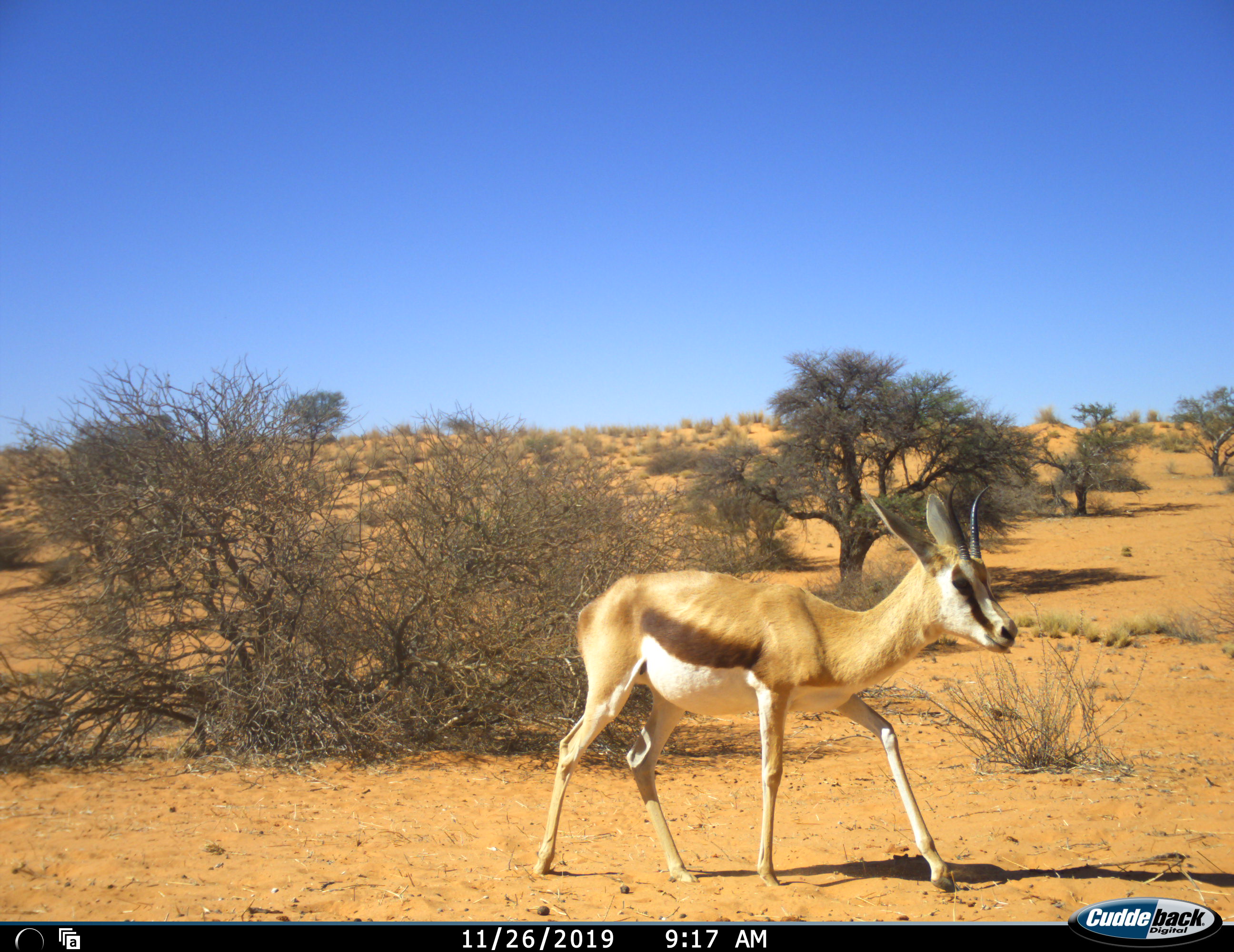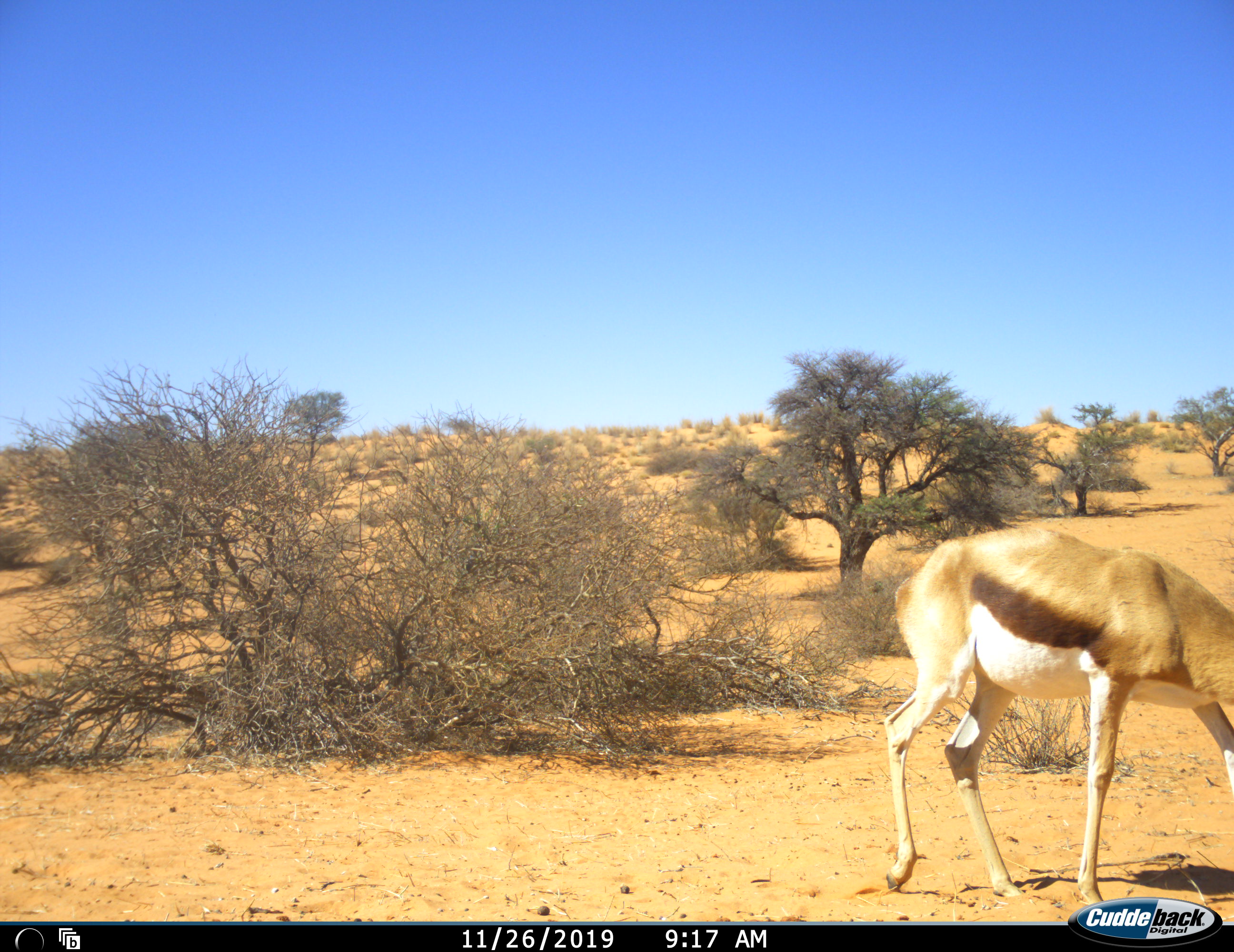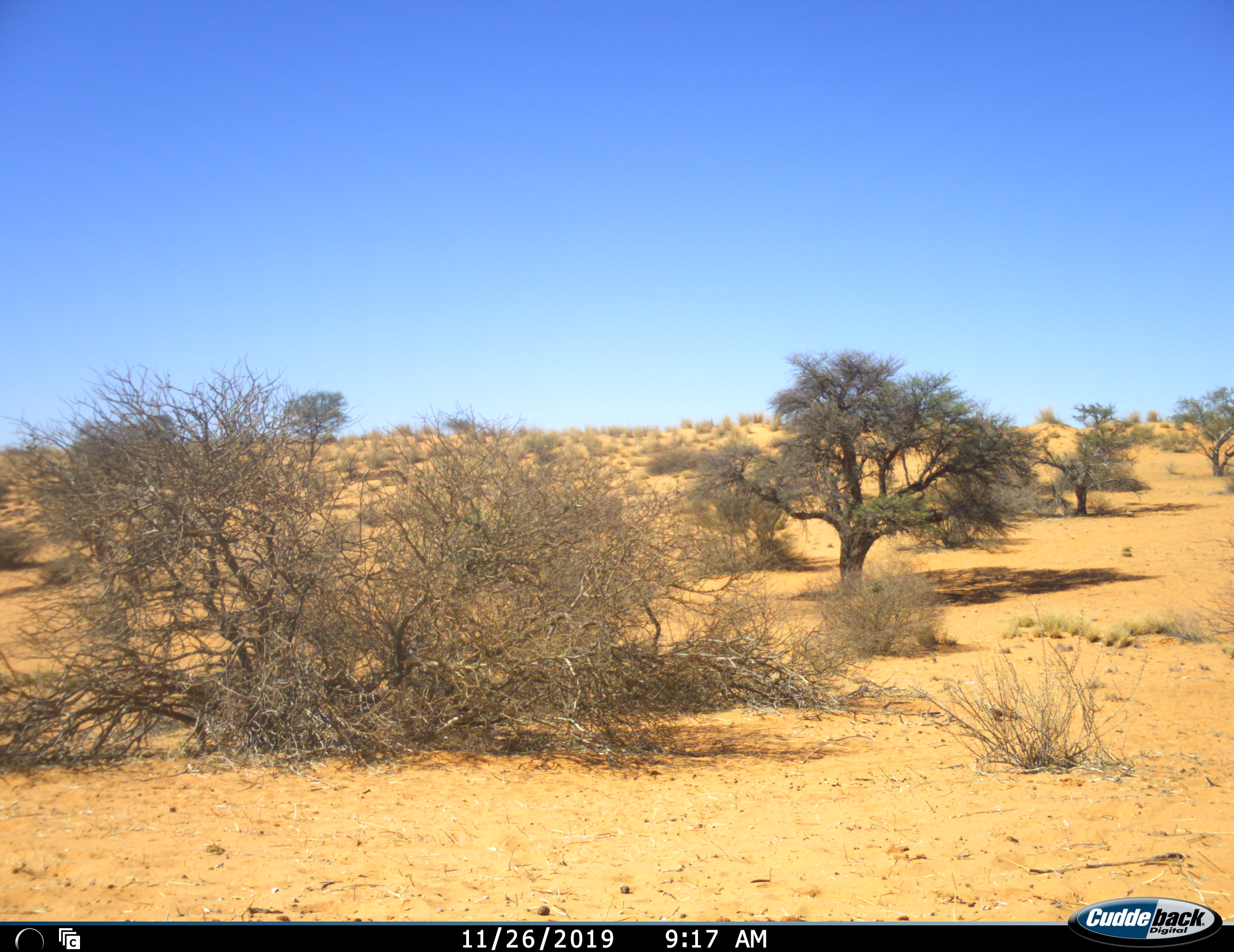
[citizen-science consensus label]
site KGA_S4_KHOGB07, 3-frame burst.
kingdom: Animalia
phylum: Chordata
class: Mammalia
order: Artiodactyla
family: Bovidae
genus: Antidorcas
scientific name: Antidorcas marsupialis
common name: springbok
Springbok (Antidorcas marsupialis), count 1. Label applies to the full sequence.